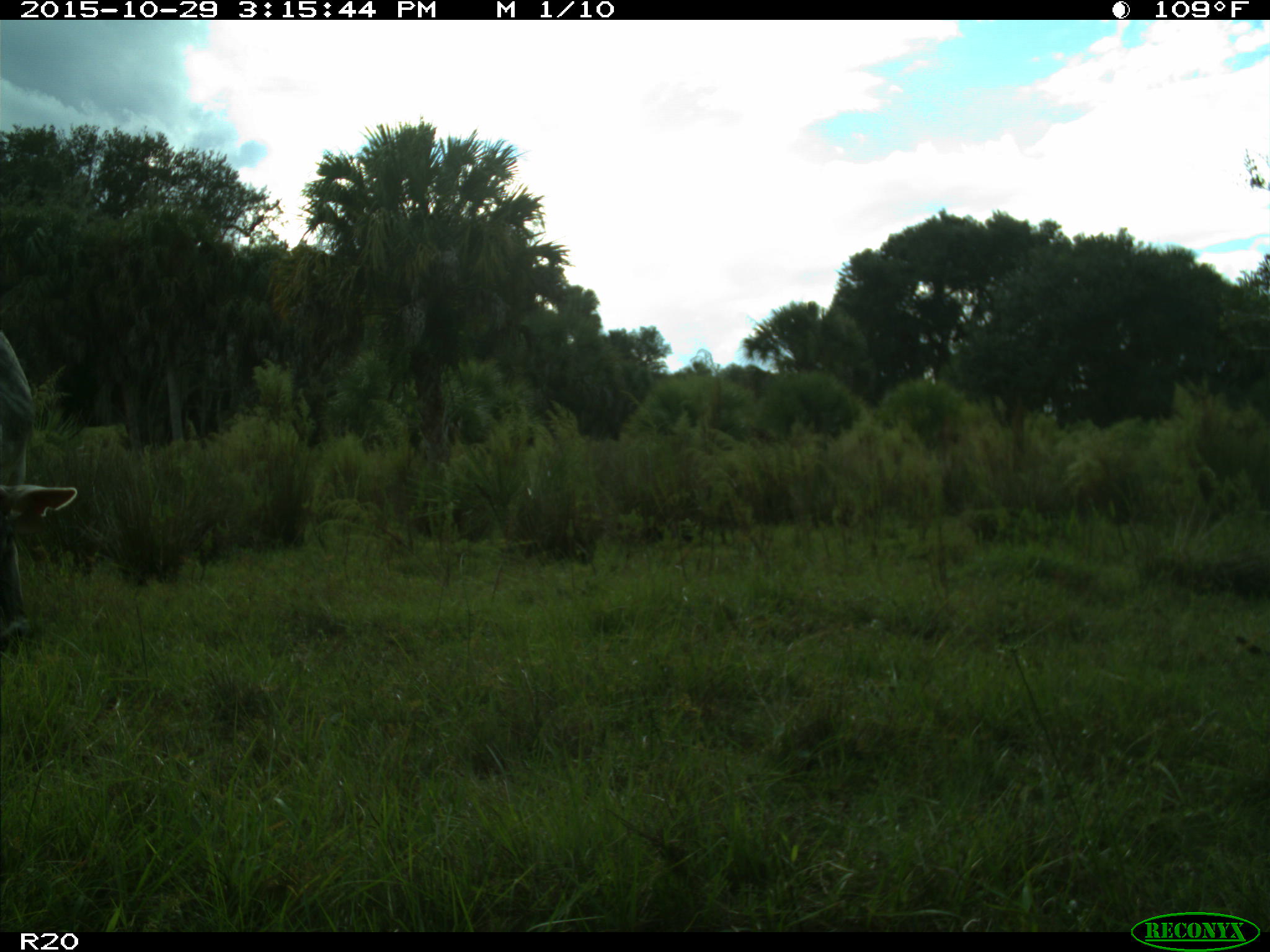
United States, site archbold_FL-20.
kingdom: Animalia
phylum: Chordata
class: Mammalia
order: Artiodactyla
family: Bovidae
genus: Bos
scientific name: Bos taurus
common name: domestic cow